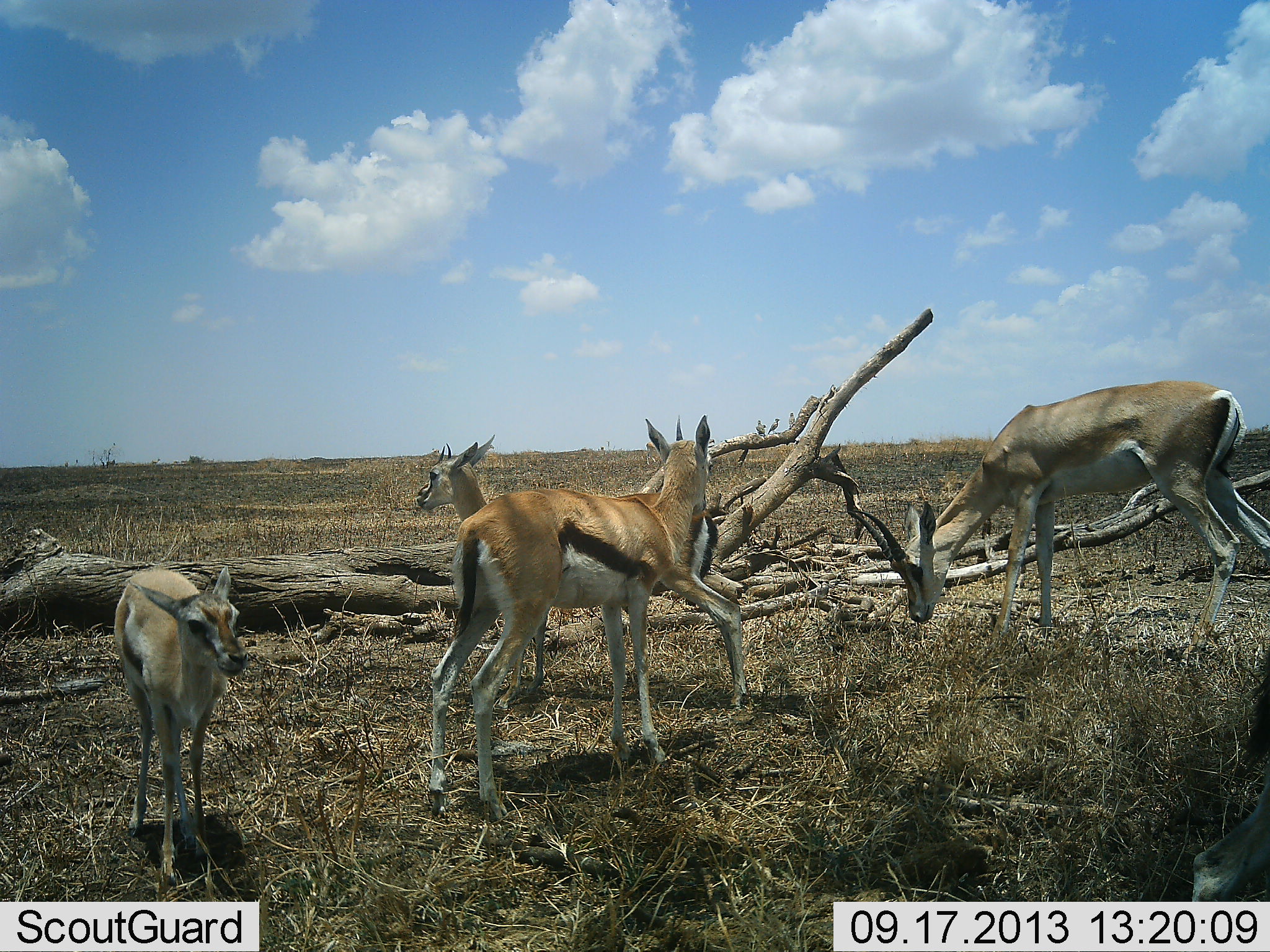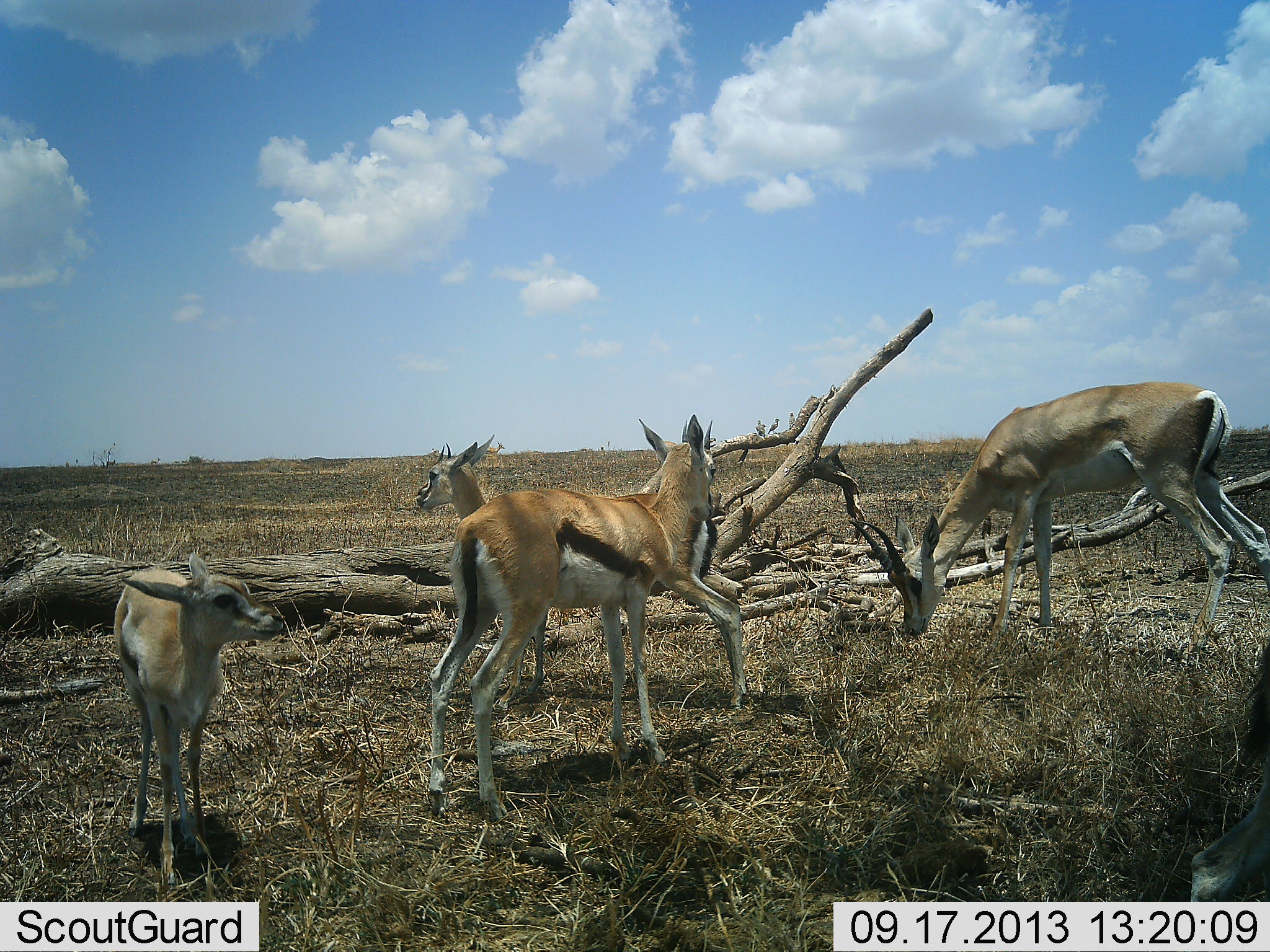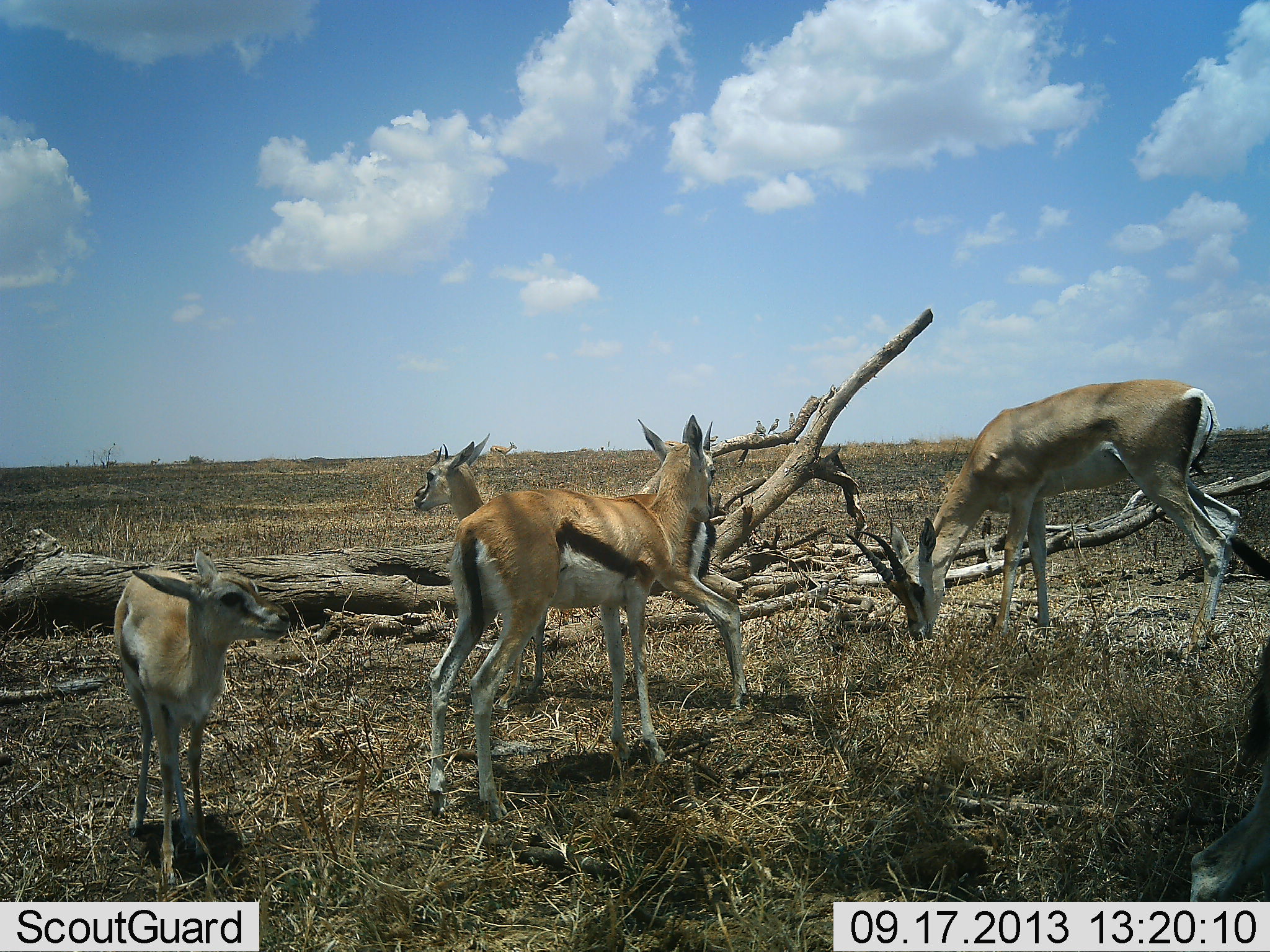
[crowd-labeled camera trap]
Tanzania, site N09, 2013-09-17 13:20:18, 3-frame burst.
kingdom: Animalia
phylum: Chordata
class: Mammalia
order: Artiodactyla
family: Bovidae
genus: Eudorcas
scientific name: Eudorcas thomsonii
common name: thomson's gazelle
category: gazellethomsons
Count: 4.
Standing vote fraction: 91%.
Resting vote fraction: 2%.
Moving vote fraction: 16%.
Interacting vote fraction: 7%.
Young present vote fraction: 65%.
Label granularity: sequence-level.